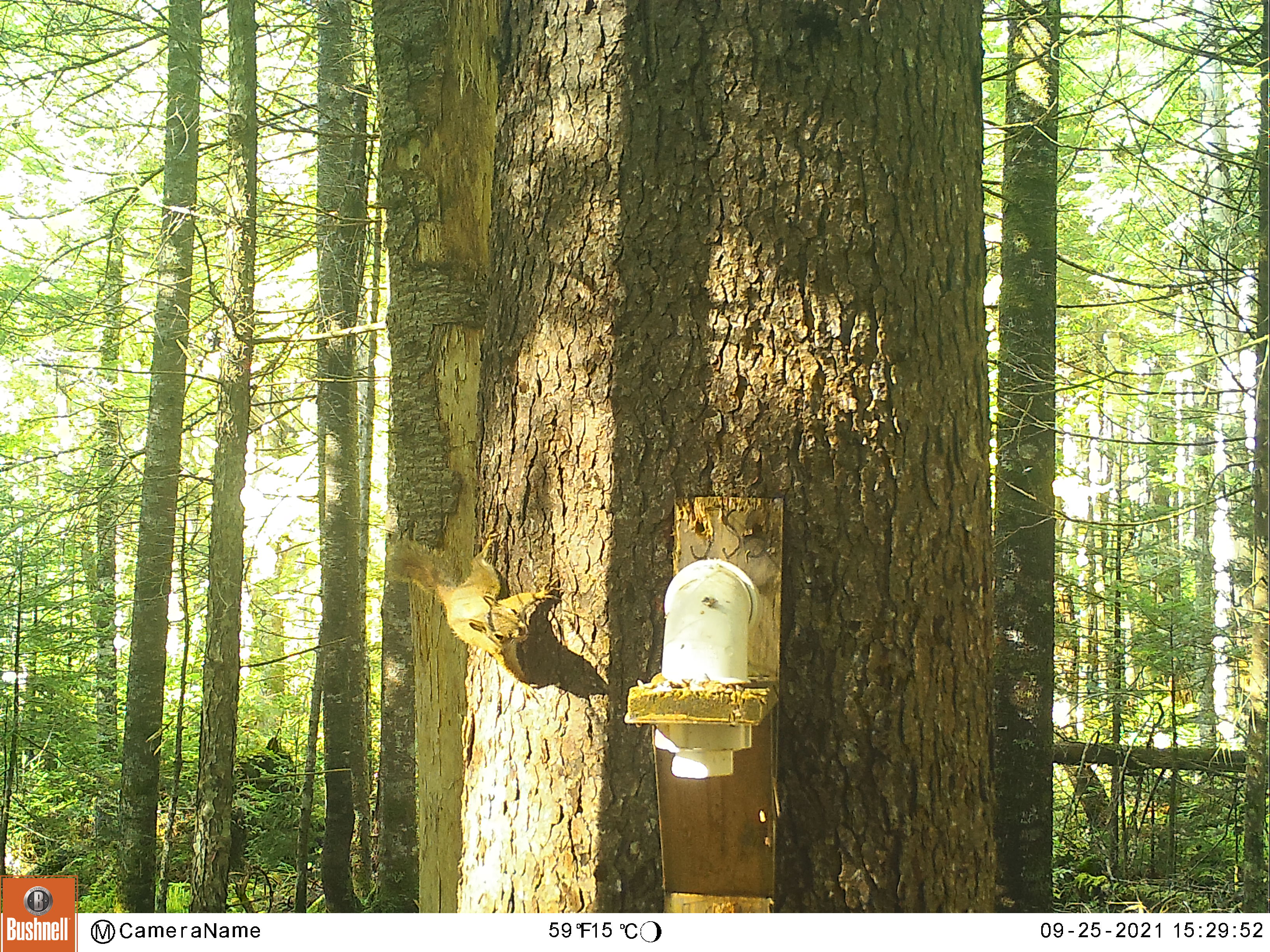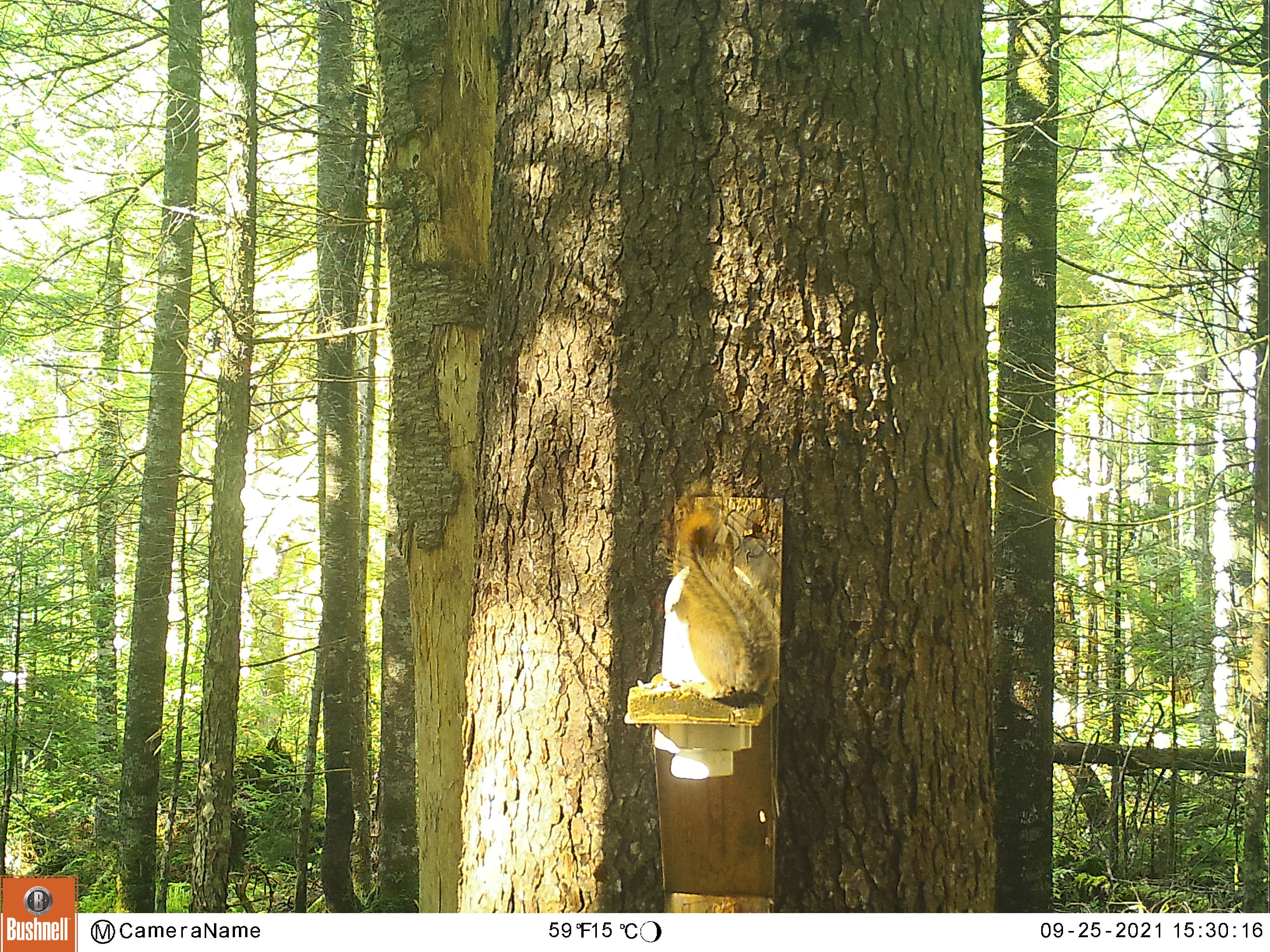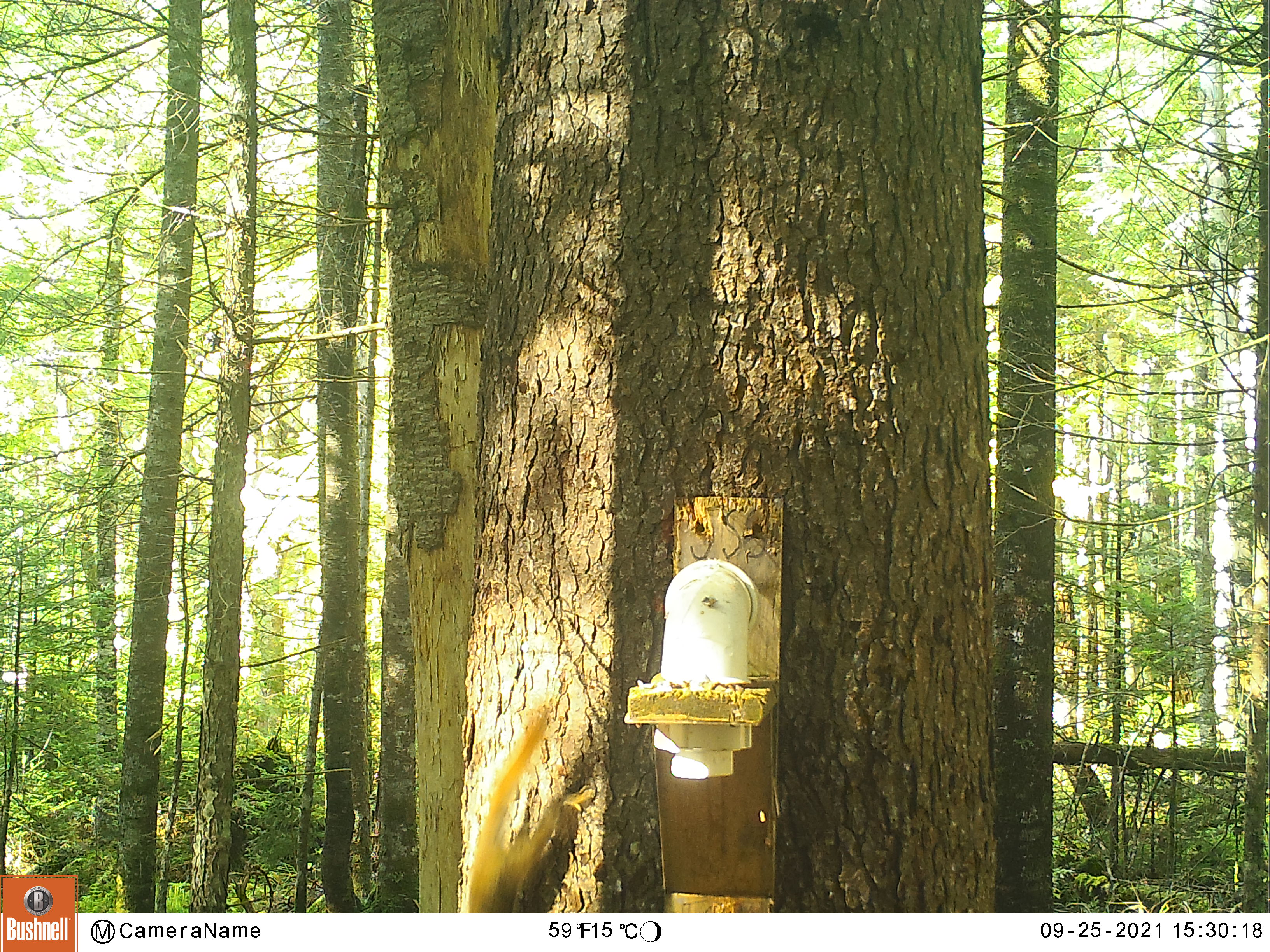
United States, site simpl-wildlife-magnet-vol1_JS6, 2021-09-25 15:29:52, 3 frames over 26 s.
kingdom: Animalia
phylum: Chordata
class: Mammalia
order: Rodentia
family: Sciuridae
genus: Tamiasciurus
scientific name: Tamiasciurus hudsonicus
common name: red squirrel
Red squirrel (Tamiasciurus hudsonicus).